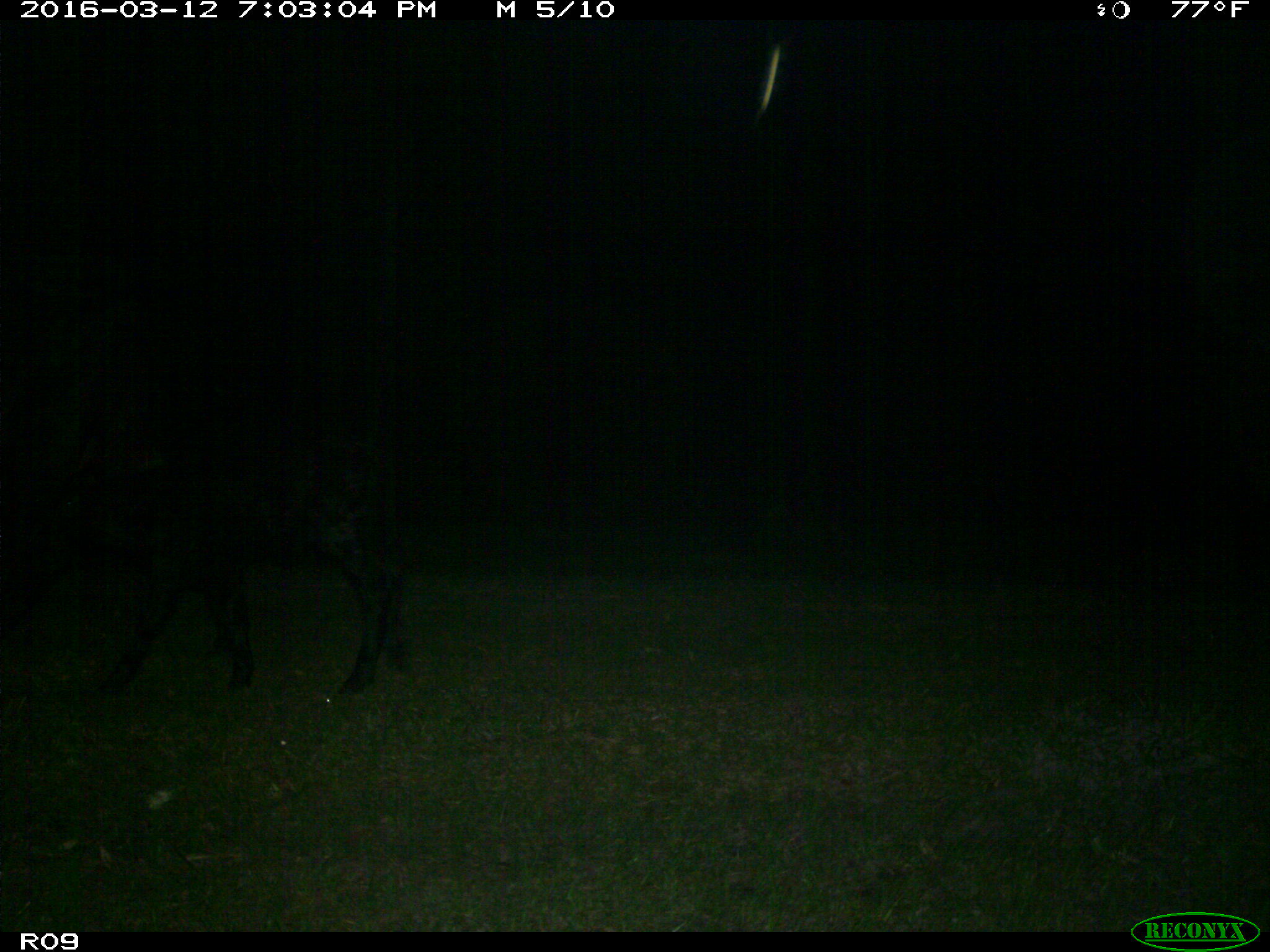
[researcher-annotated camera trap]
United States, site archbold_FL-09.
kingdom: Animalia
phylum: Chordata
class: Mammalia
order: Artiodactyla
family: Bovidae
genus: Bos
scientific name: Bos taurus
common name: domestic cow